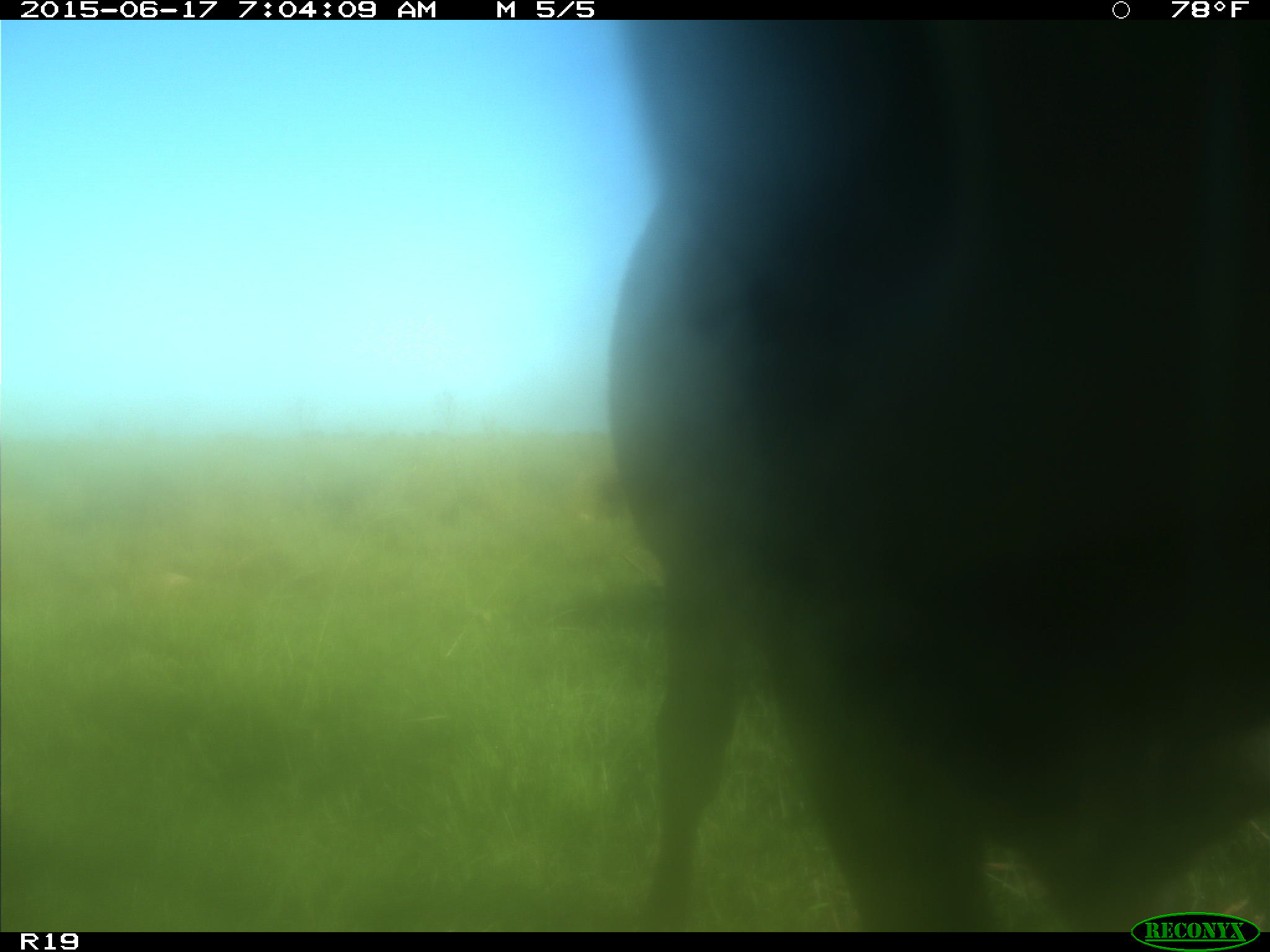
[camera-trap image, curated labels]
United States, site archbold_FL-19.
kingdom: Animalia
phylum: Chordata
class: Mammalia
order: Artiodactyla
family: Bovidae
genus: Bos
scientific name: Bos taurus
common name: domestic cow